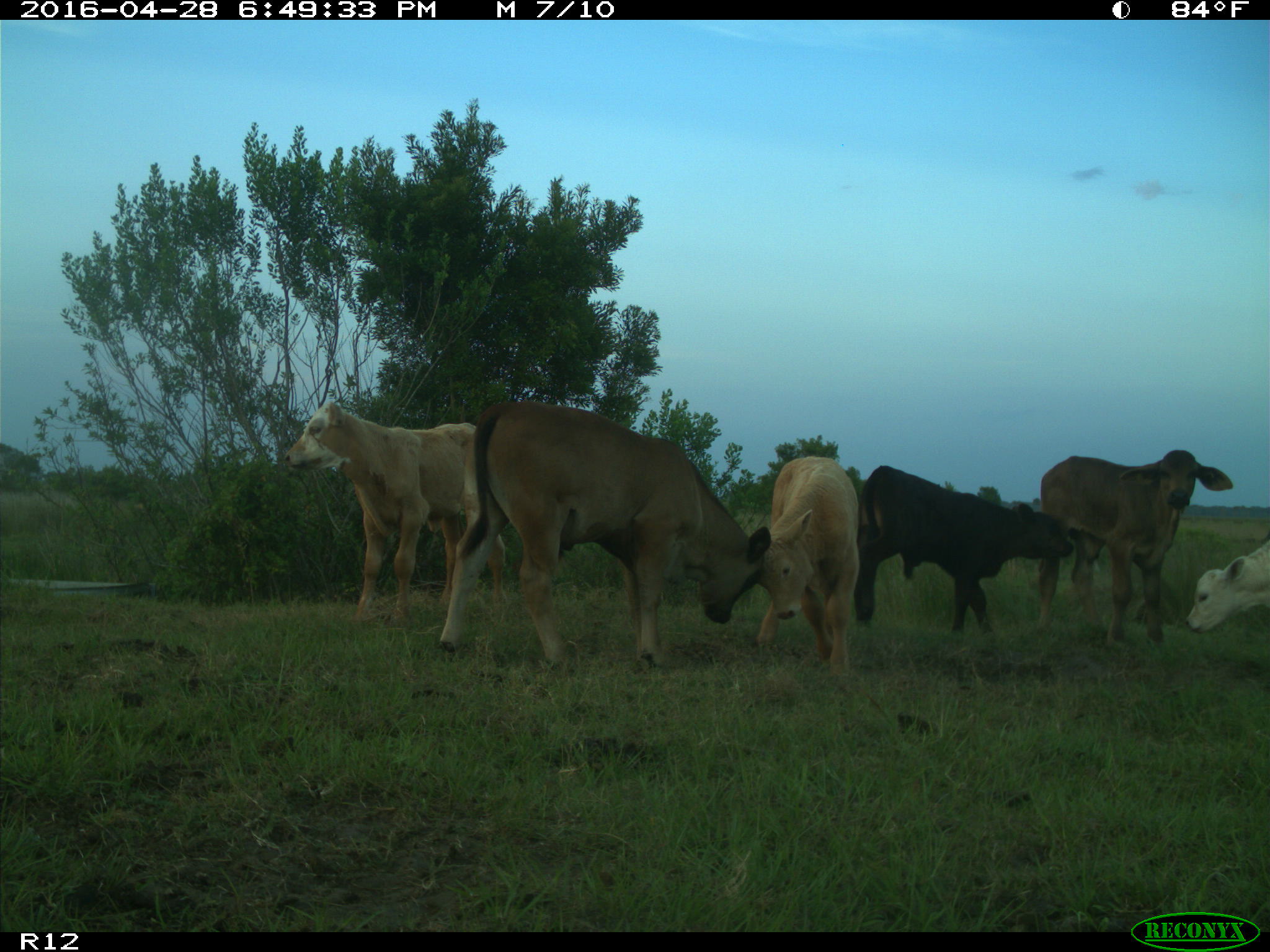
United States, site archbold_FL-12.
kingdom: Animalia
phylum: Chordata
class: Mammalia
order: Artiodactyla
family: Bovidae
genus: Bos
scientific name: Bos taurus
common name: domestic cow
Bos taurus (domestic cow).